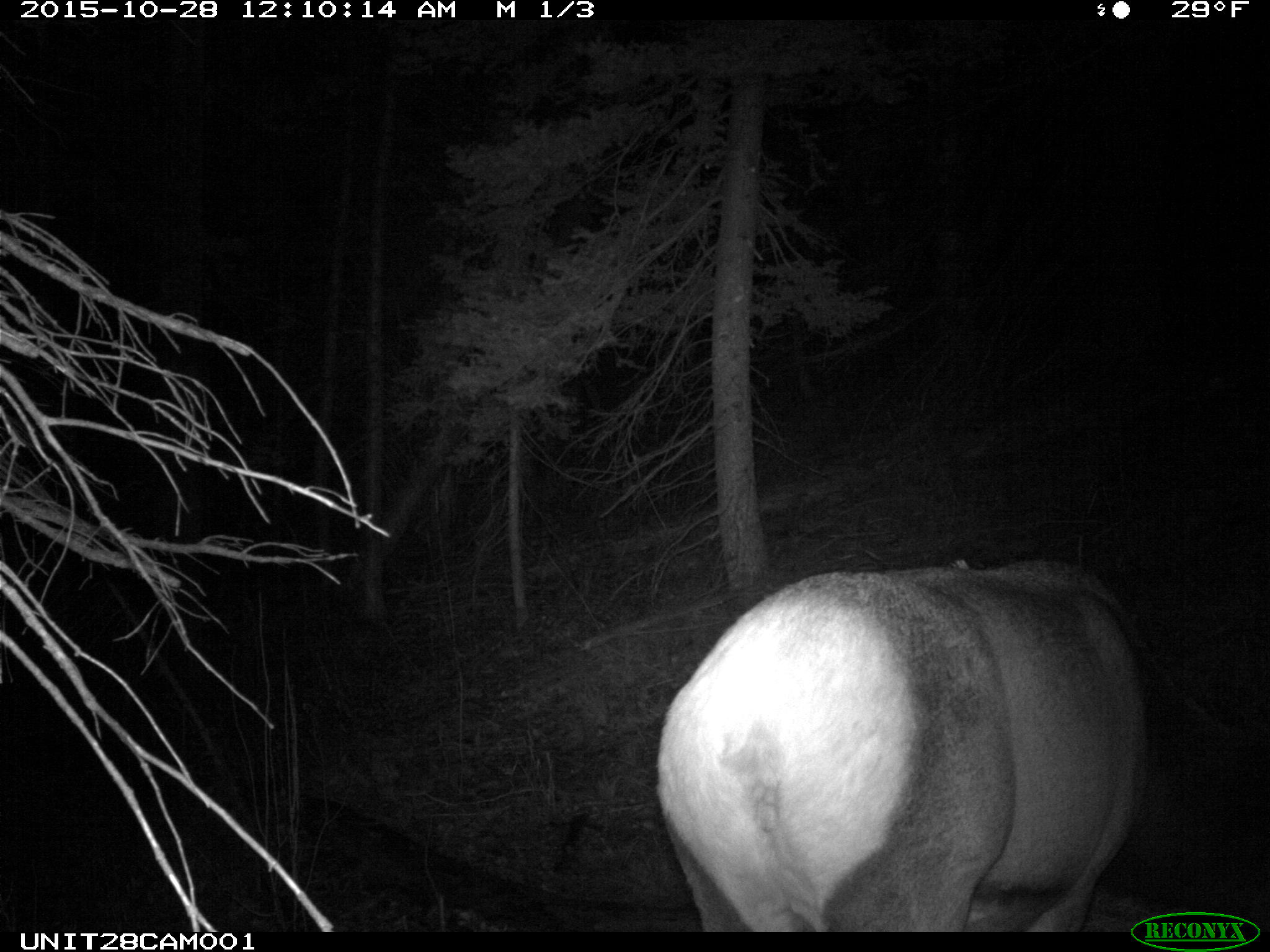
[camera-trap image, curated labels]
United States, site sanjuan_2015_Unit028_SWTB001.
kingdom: Animalia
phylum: Chordata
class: Mammalia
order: Artiodactyla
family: Cervidae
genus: Cervus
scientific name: Cervus elaphus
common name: red deer